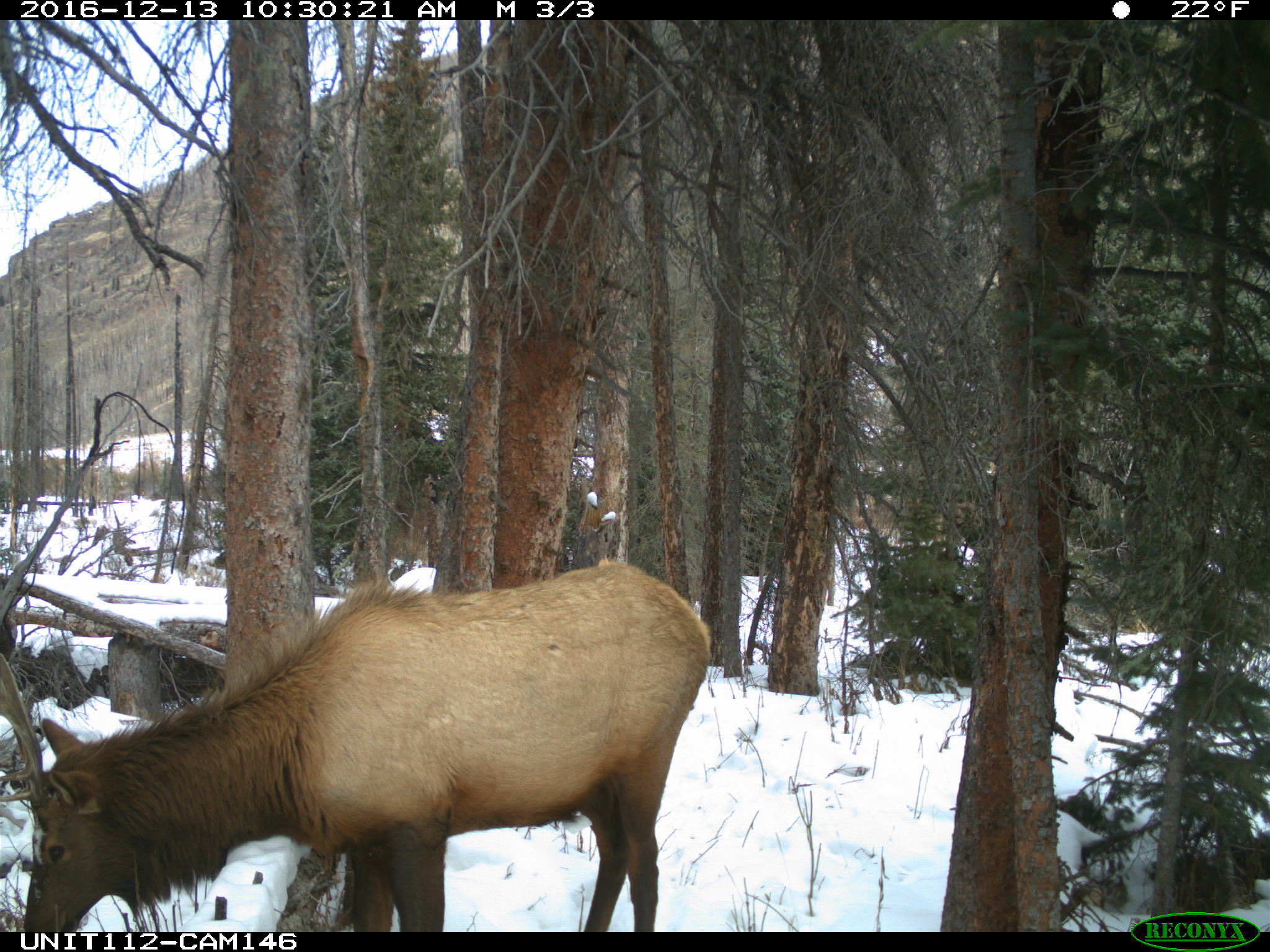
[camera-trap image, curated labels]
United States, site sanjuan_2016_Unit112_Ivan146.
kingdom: Animalia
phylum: Chordata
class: Mammalia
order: Artiodactyla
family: Cervidae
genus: Cervus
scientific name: Cervus elaphus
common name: red deer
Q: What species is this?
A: Cervus elaphus (red deer).